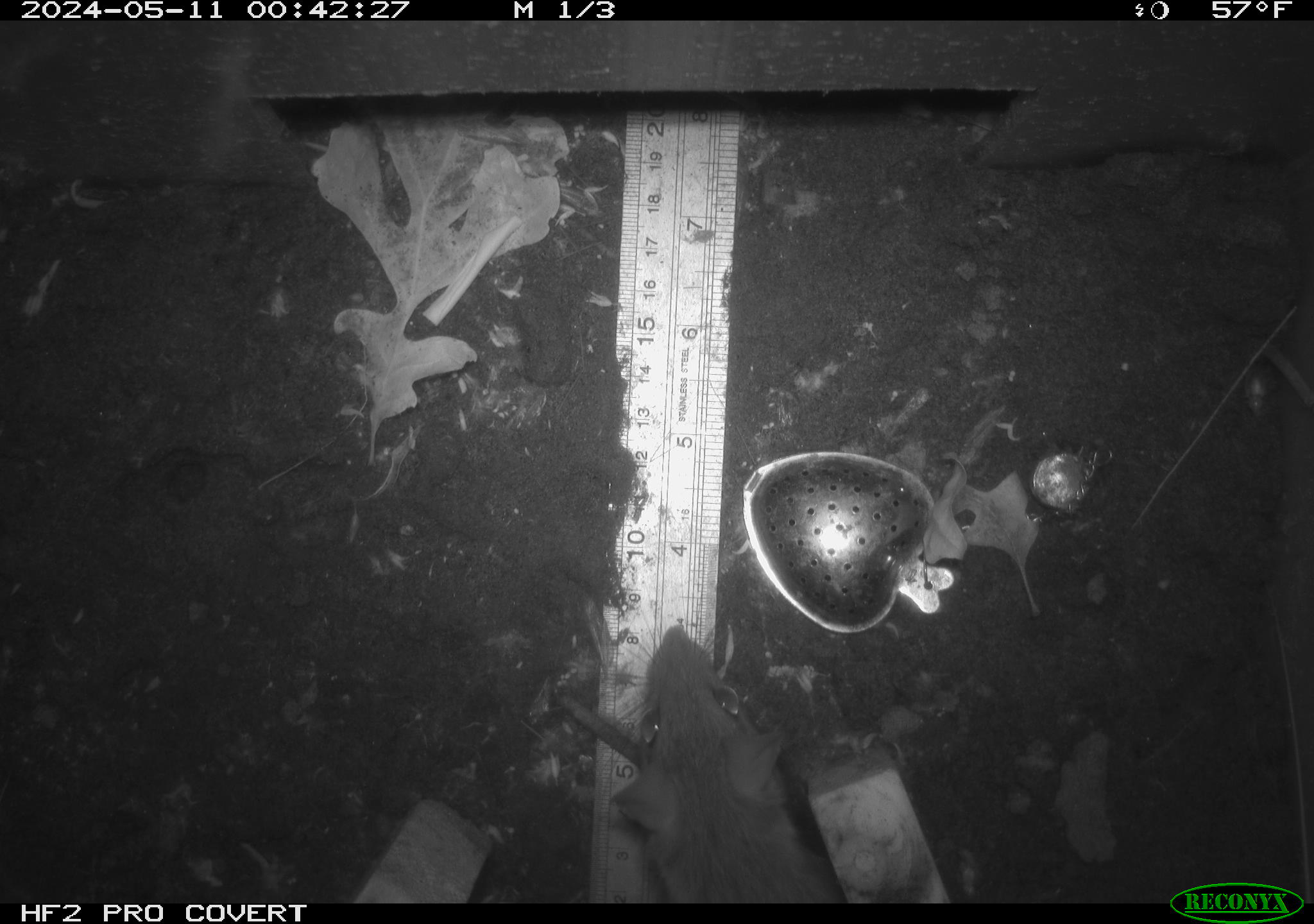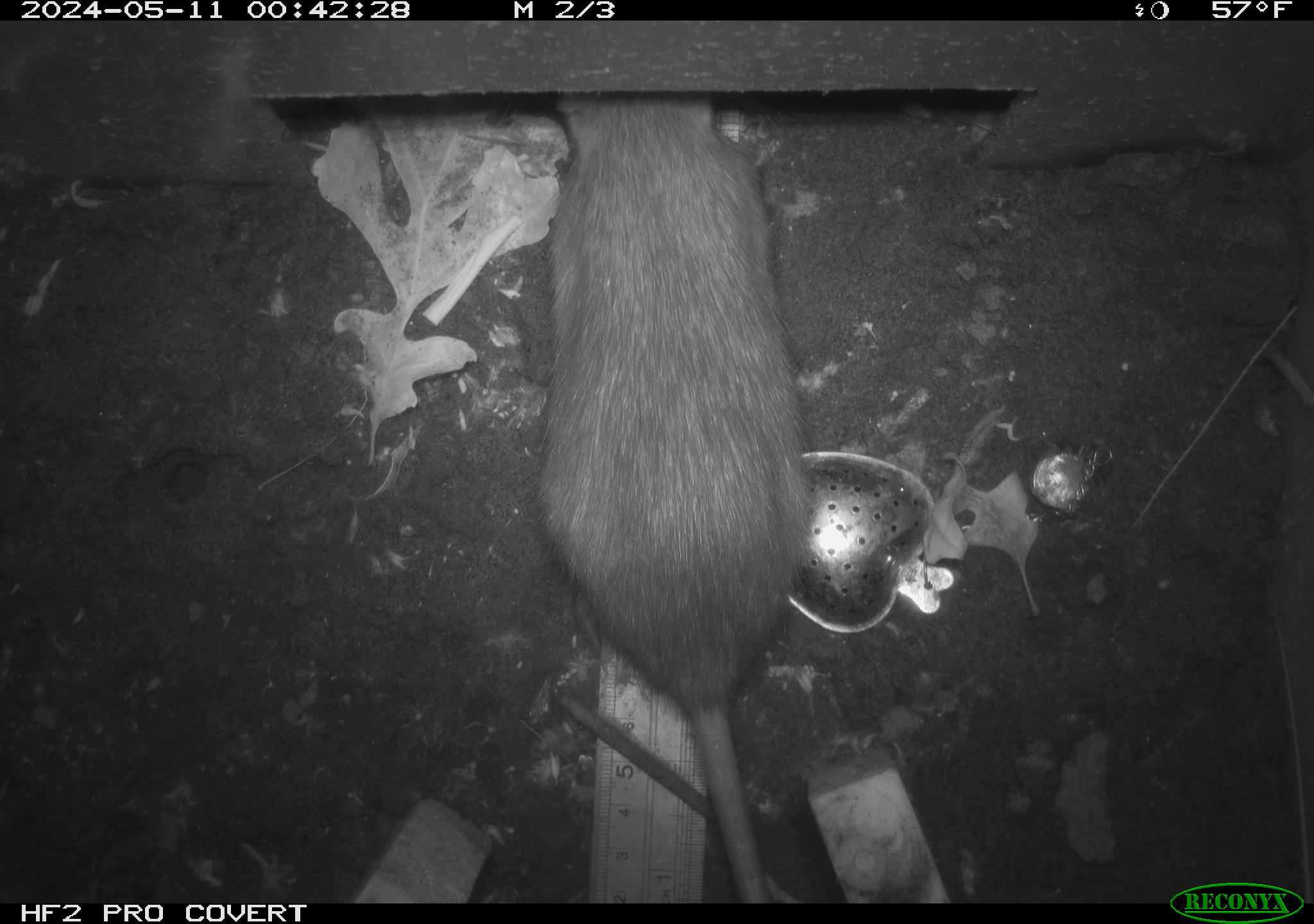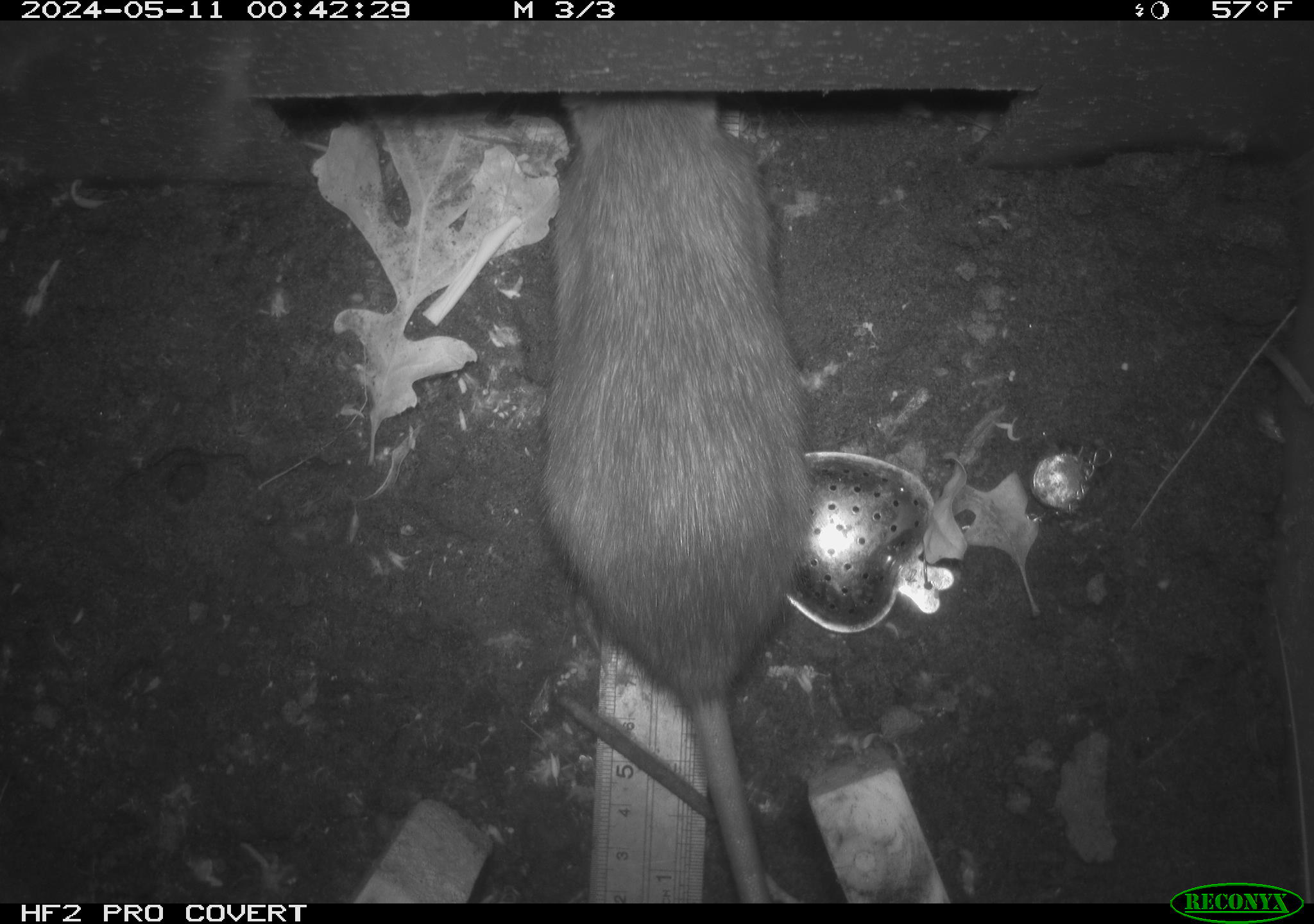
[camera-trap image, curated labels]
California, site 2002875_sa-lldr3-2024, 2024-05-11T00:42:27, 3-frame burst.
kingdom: Animalia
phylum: Chordata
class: Mammalia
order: Rodentia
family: Muridae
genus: Rattus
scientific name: Rattus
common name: rat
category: rattus species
Rattus species (rat) (Rattus).